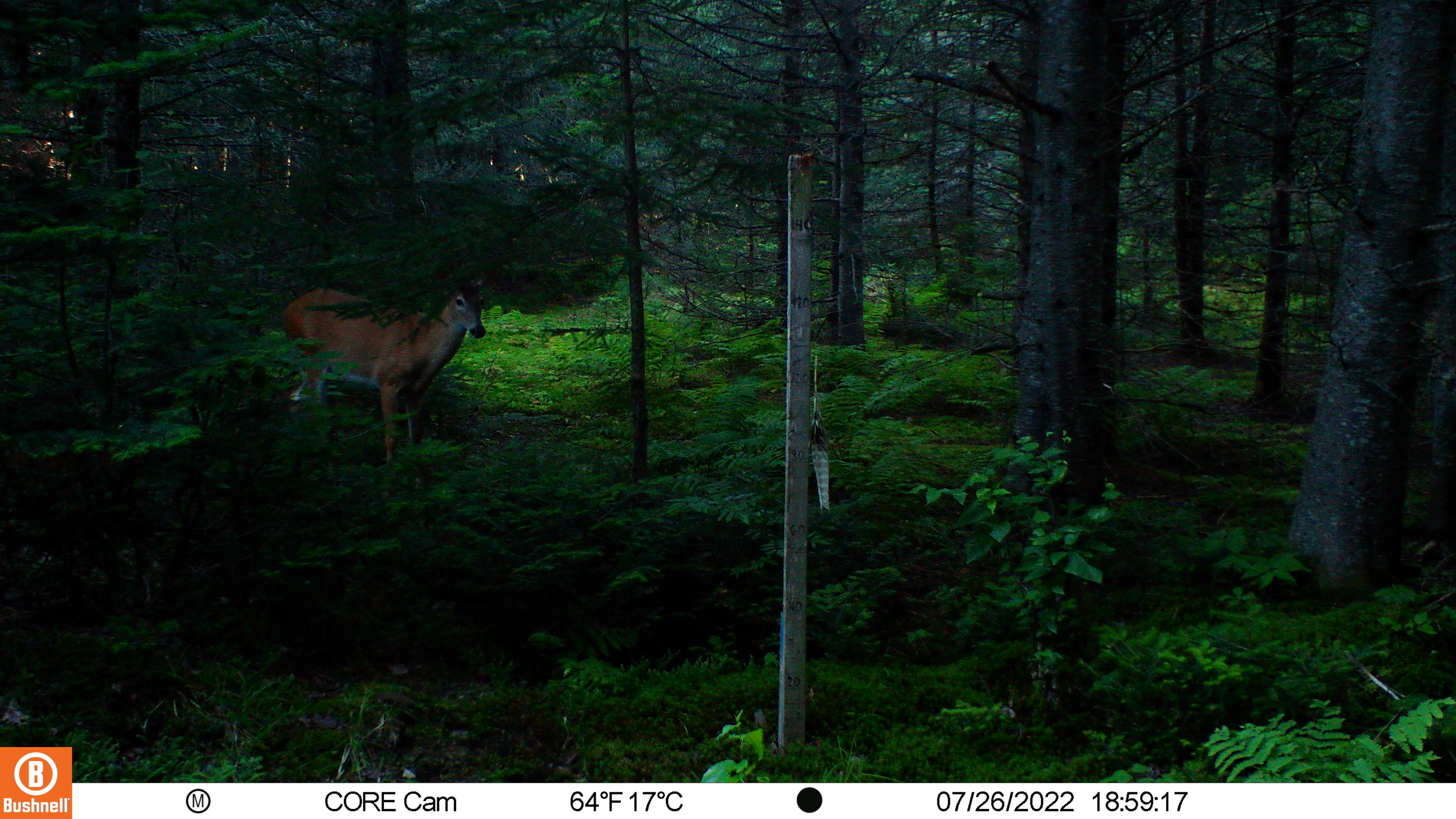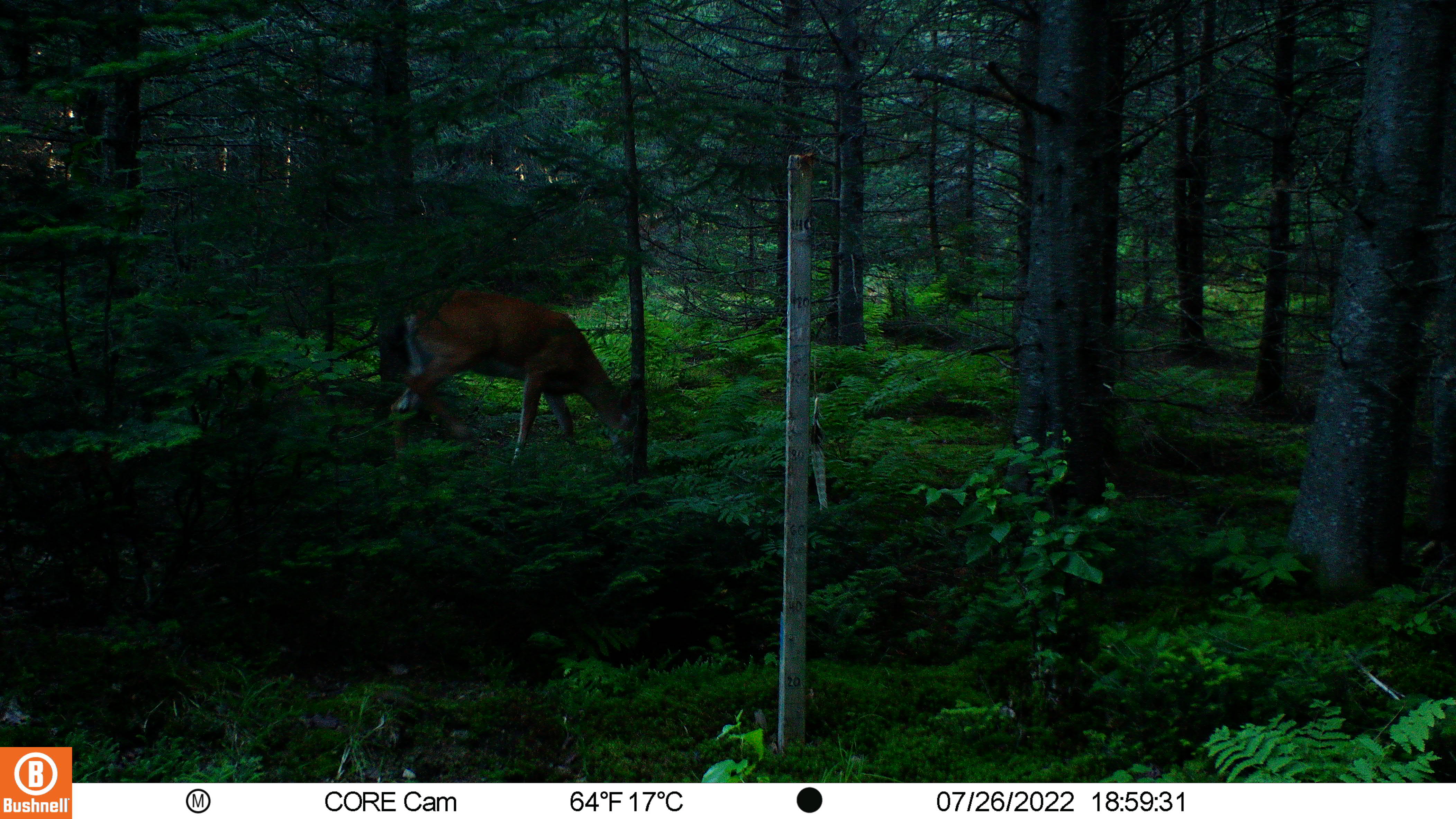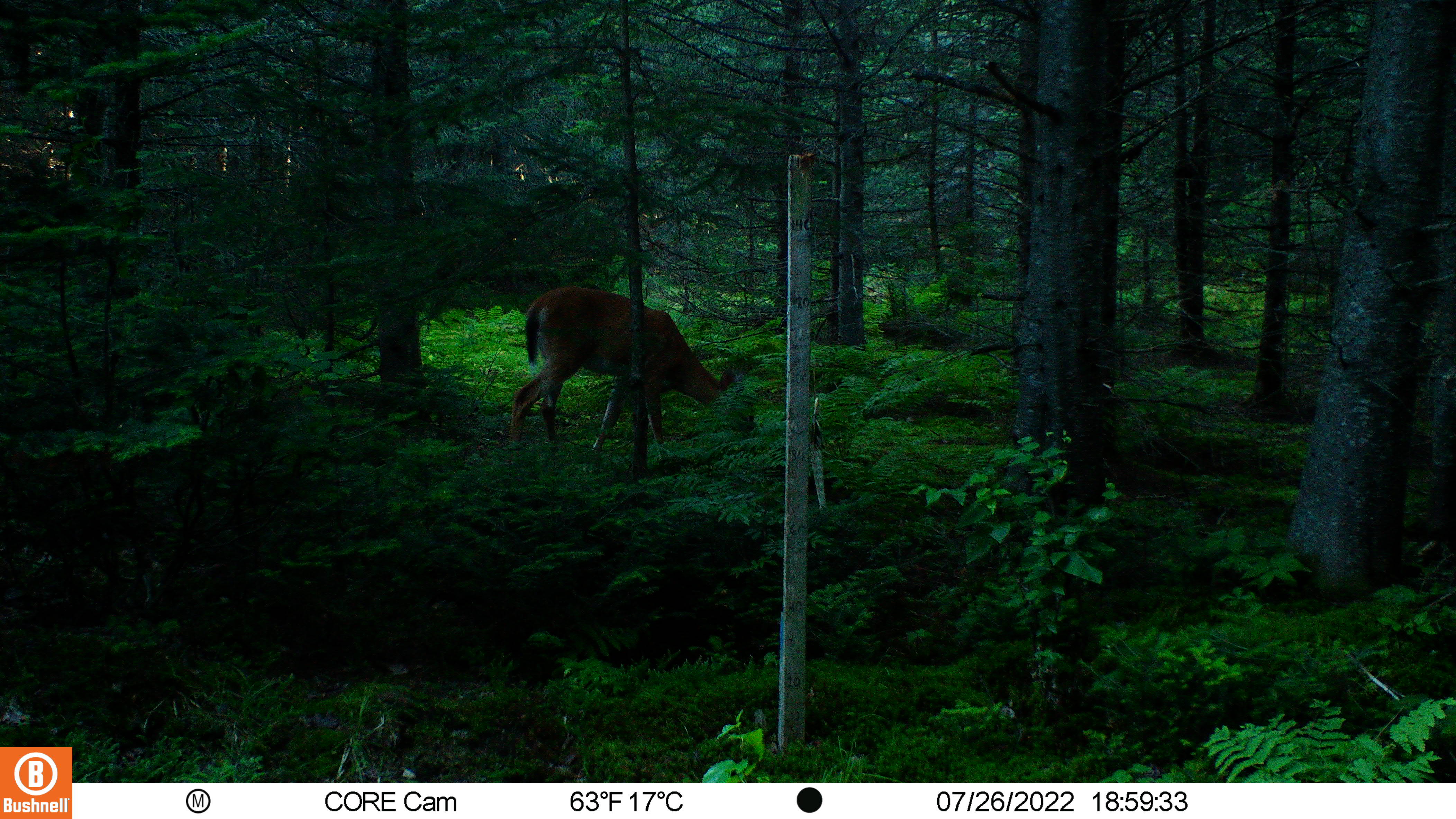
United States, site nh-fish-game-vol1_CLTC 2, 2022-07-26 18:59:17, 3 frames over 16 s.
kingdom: Animalia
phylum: Chordata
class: Mammalia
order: Artiodactyla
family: Cervidae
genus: Odocoileus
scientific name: Odocoileus virginianus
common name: white-tailed deer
White-tailed deer (Odocoileus virginianus).